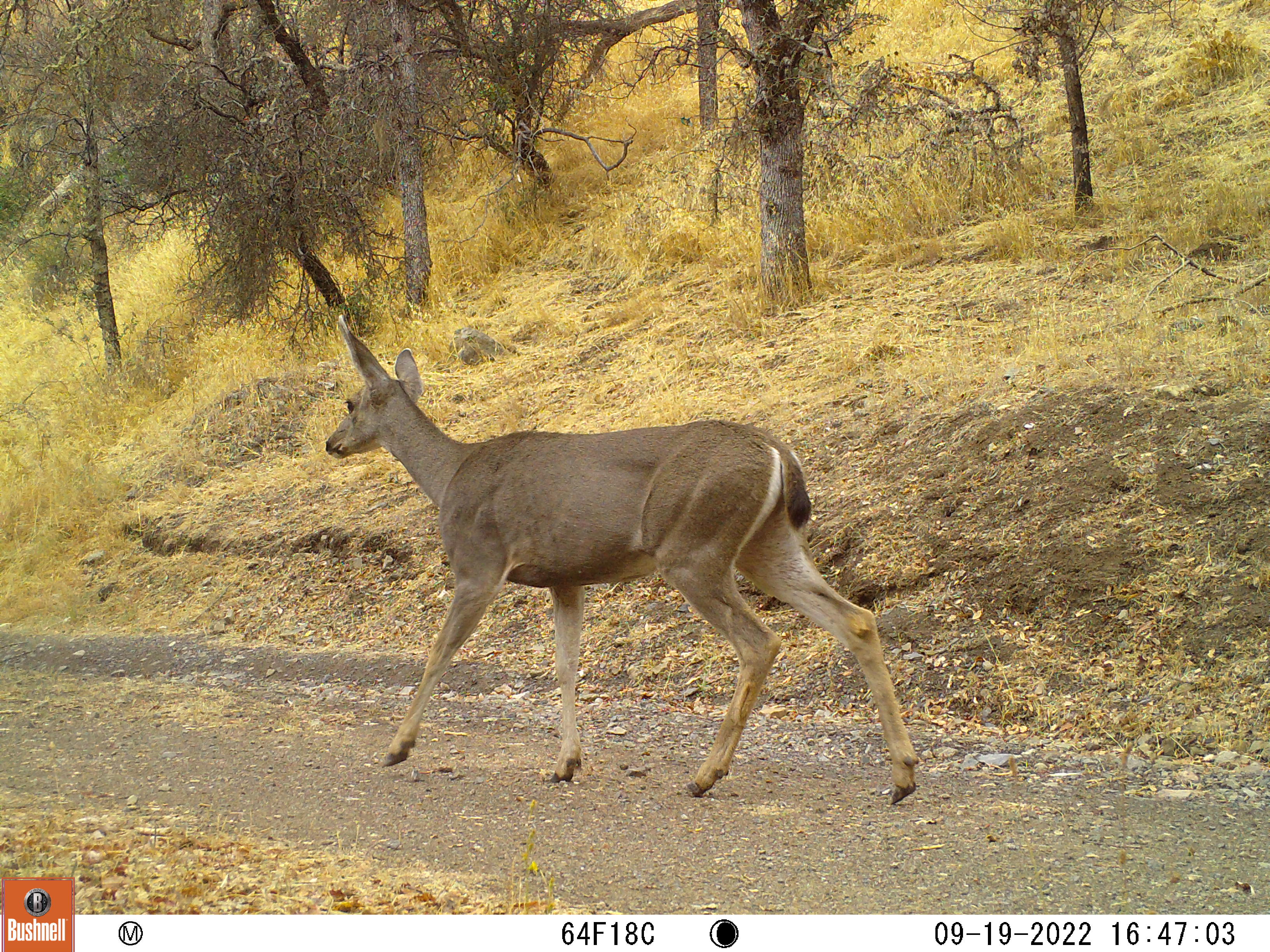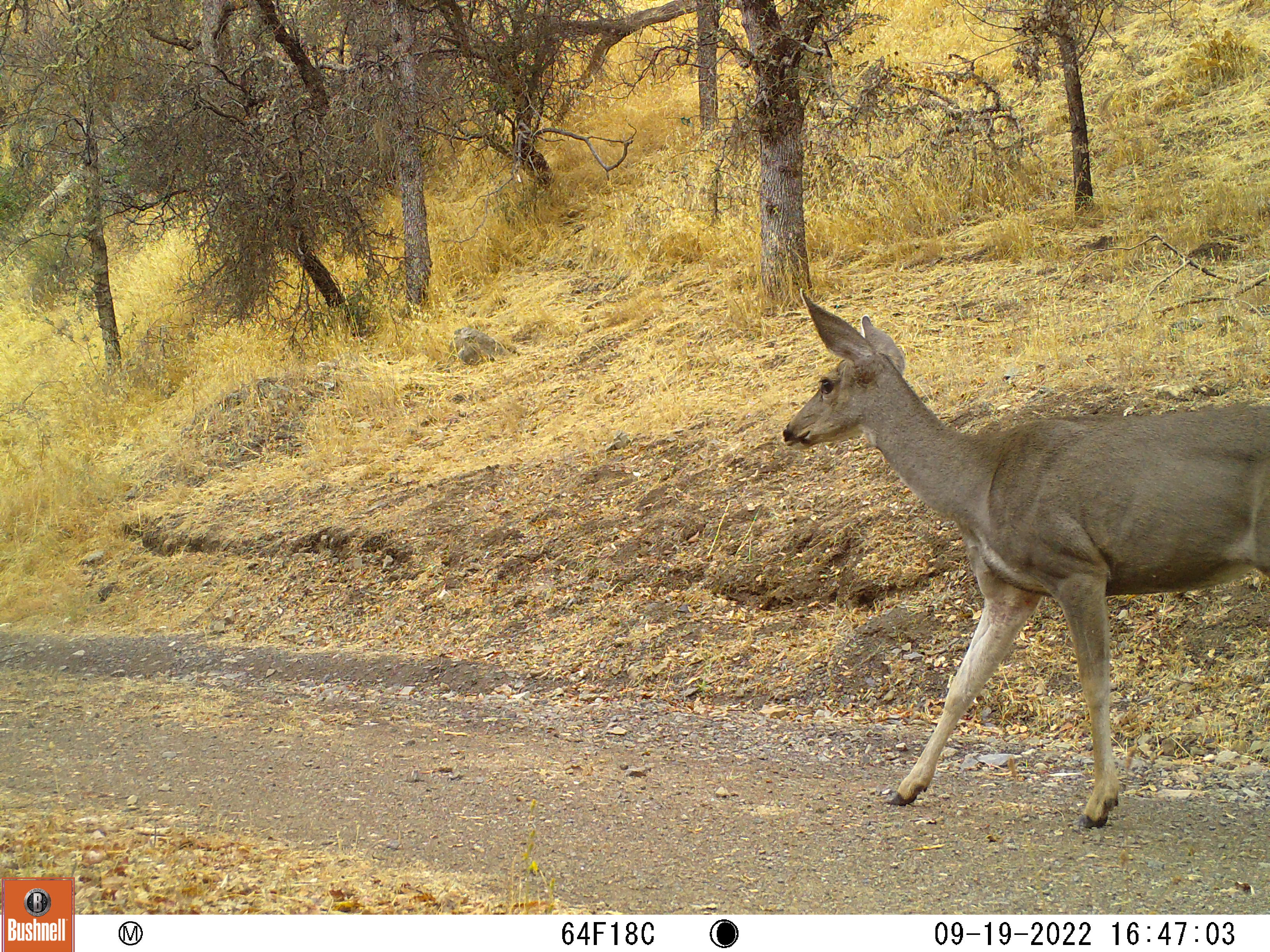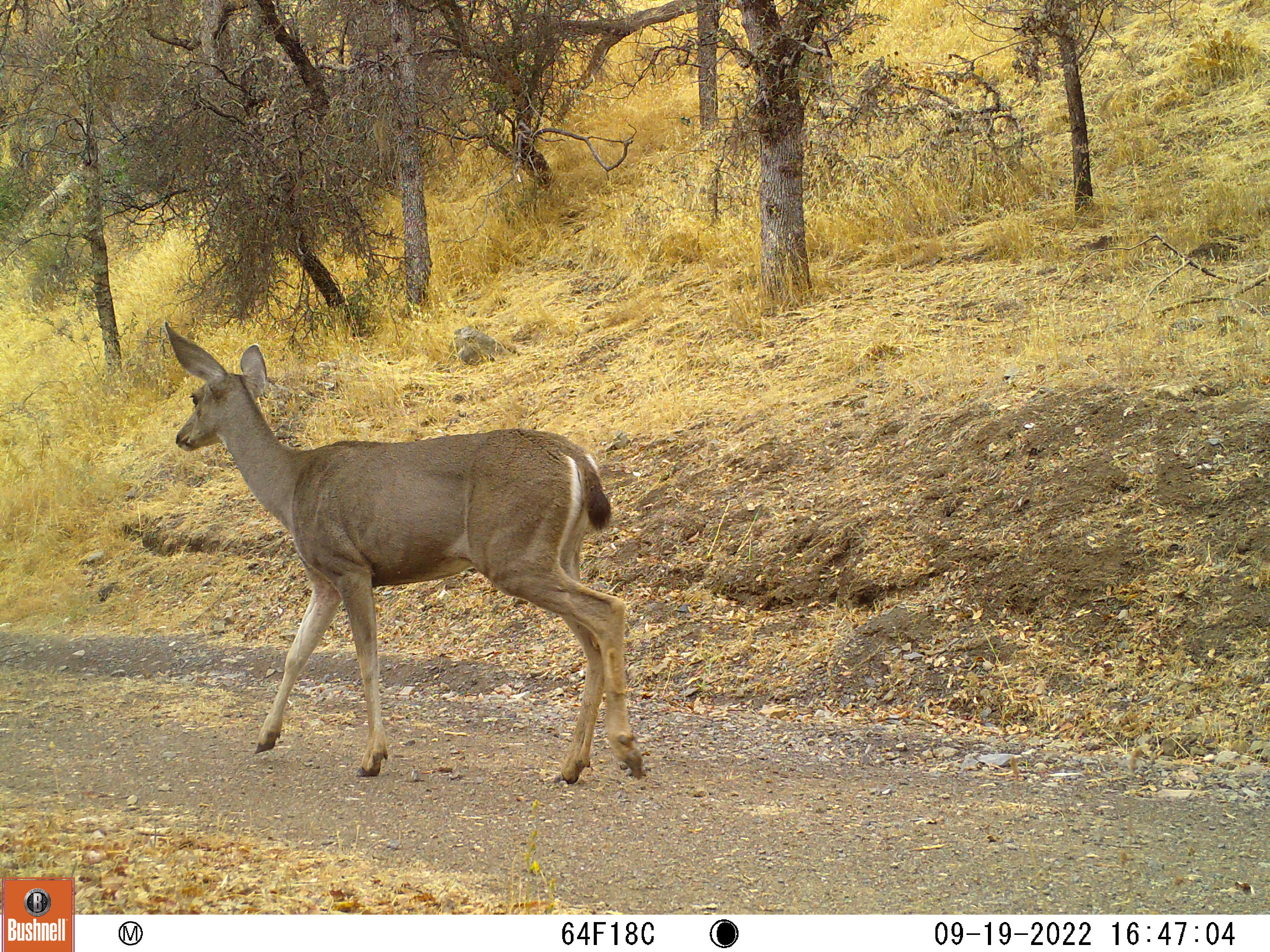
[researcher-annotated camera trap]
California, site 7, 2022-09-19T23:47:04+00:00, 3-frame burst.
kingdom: Animalia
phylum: Chordata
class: Mammalia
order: Artiodactyla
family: Cervidae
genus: Odocoileus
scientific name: Odocoileus hemionus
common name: mule deer